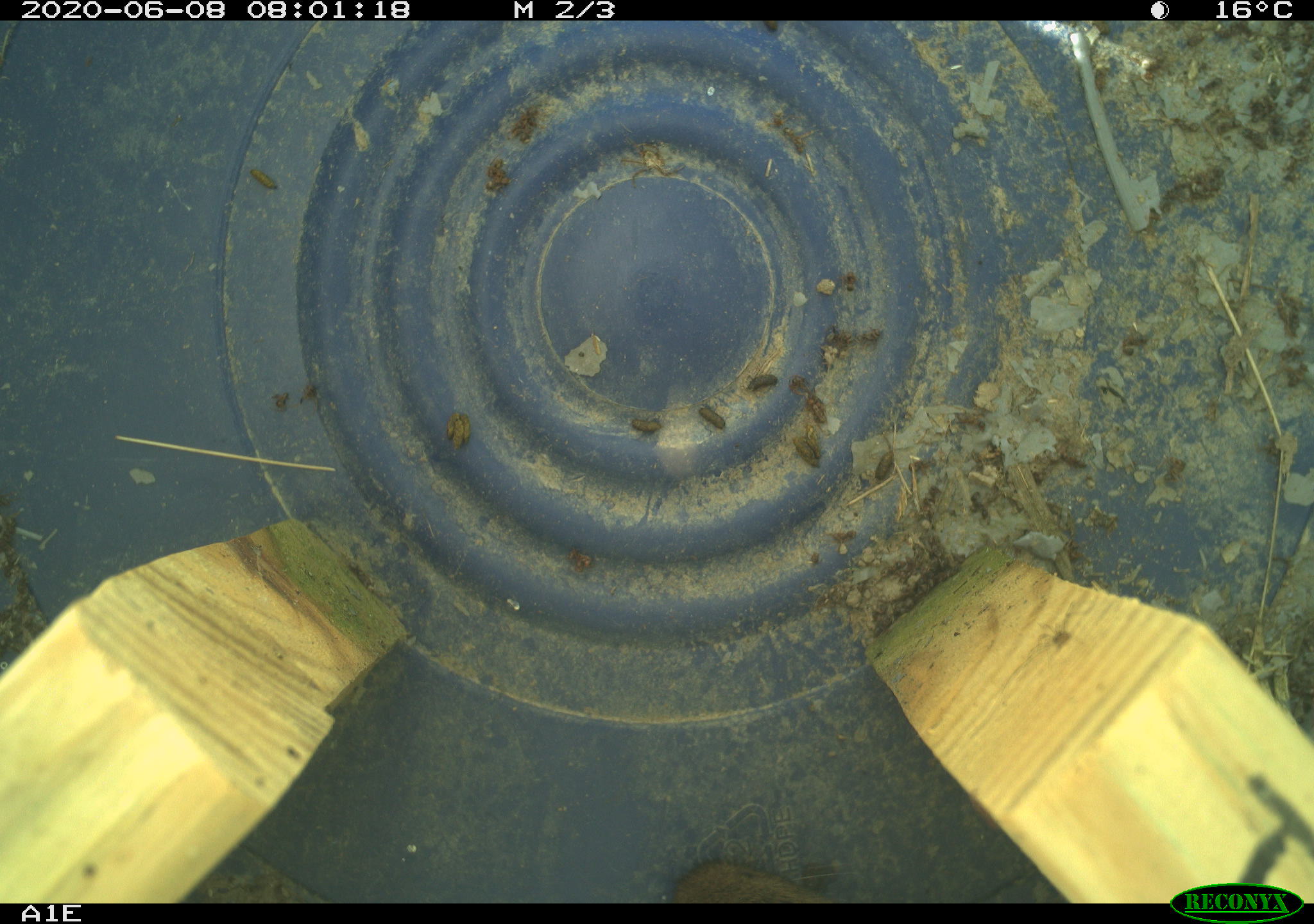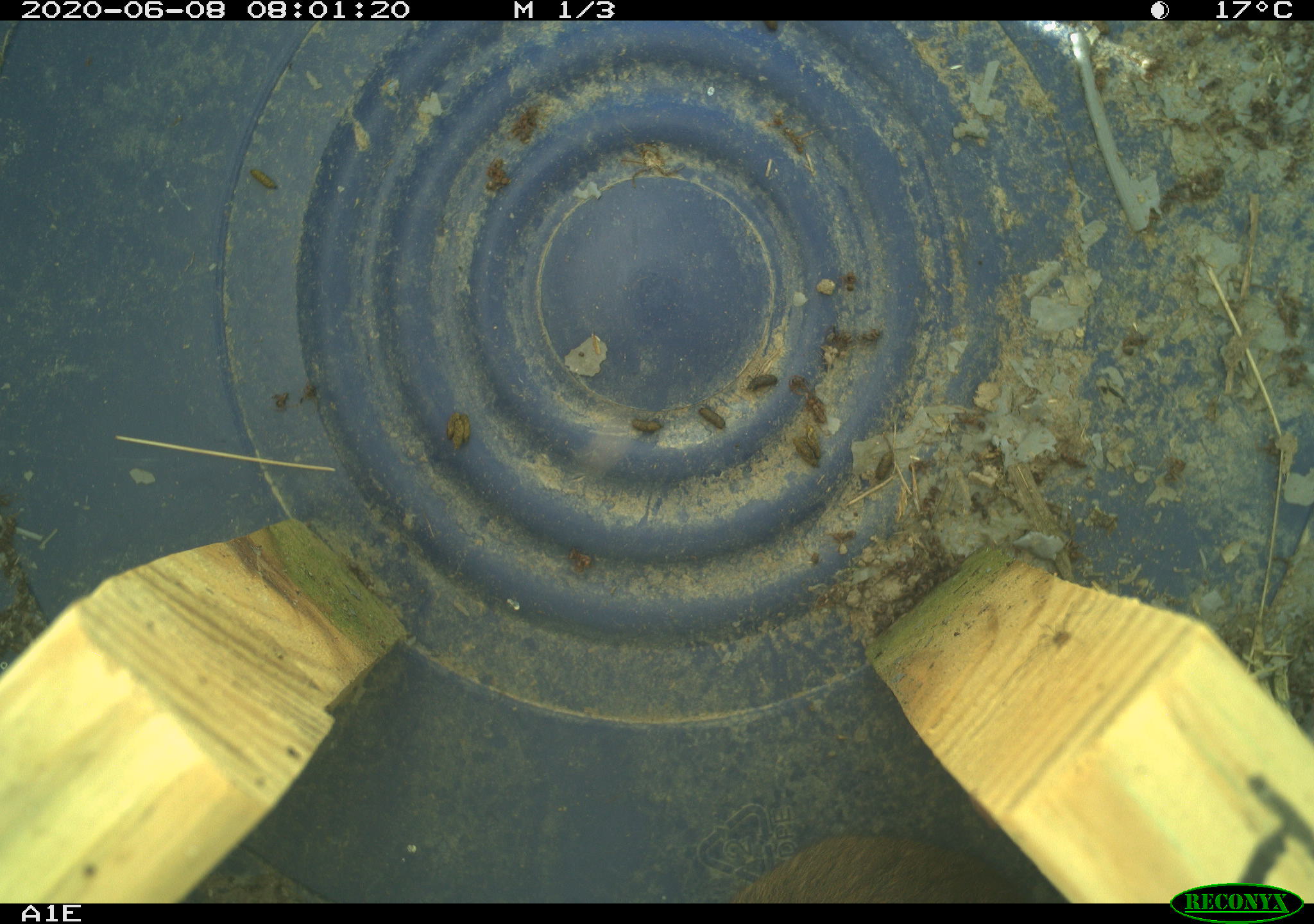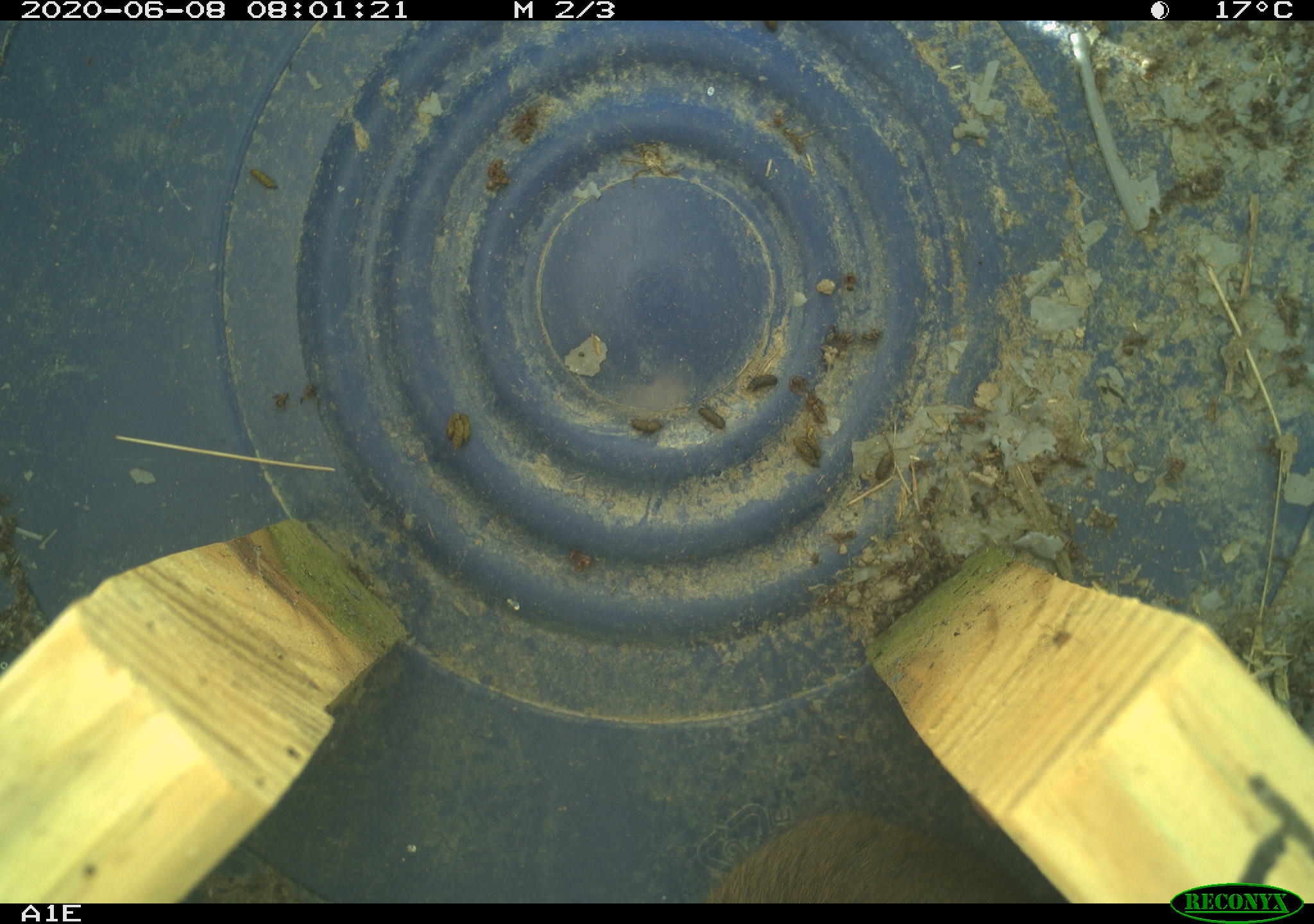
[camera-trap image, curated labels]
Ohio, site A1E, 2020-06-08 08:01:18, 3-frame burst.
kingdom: Animalia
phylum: Chordata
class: Mammalia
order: Rodentia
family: Cricetidae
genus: Microtus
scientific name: Microtus pennsylvanicus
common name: meadow vole